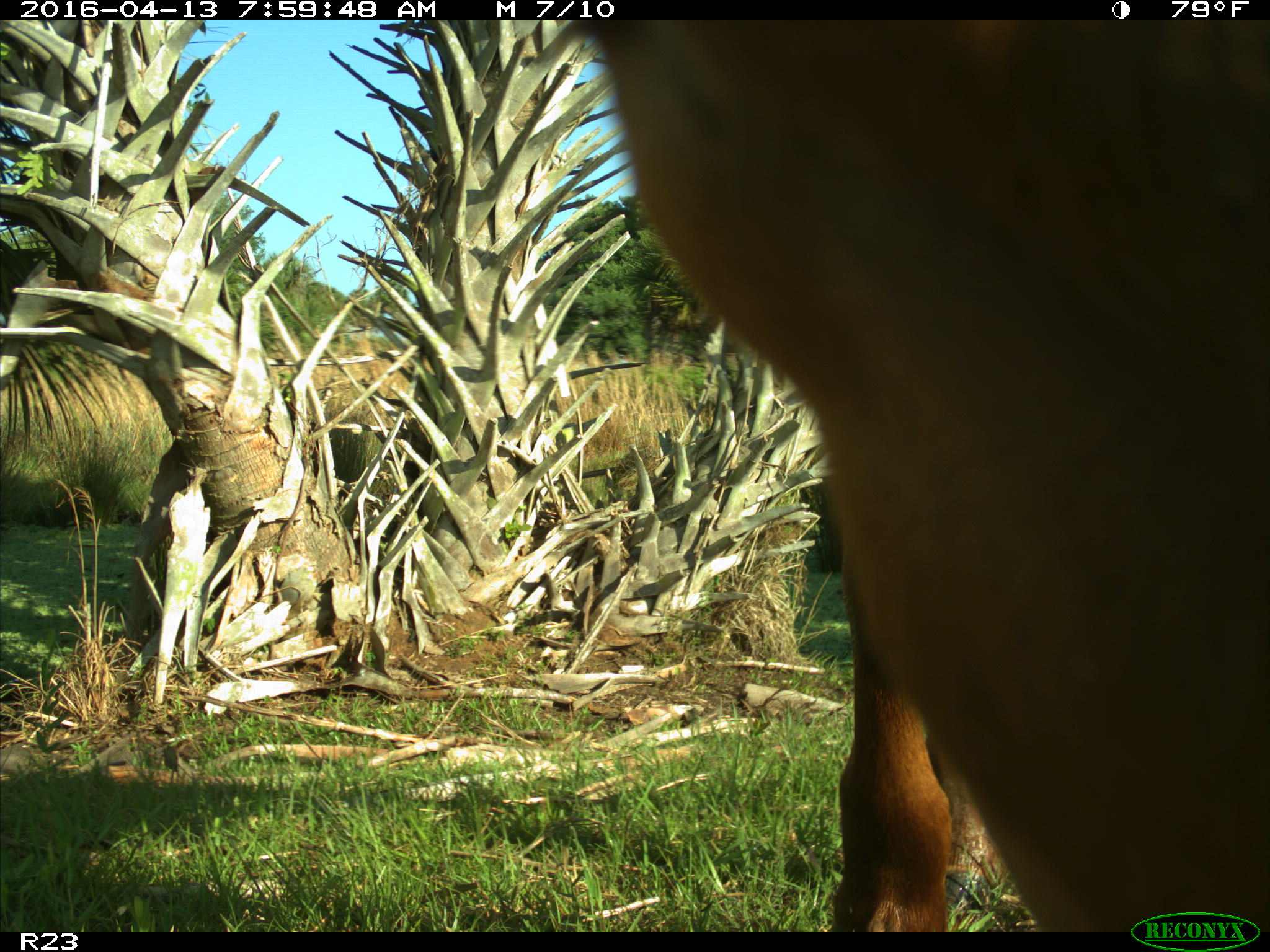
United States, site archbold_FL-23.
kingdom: Animalia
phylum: Chordata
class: Mammalia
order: Artiodactyla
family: Bovidae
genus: Bos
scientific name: Bos taurus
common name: domestic cow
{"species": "Bos taurus (domestic cow)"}